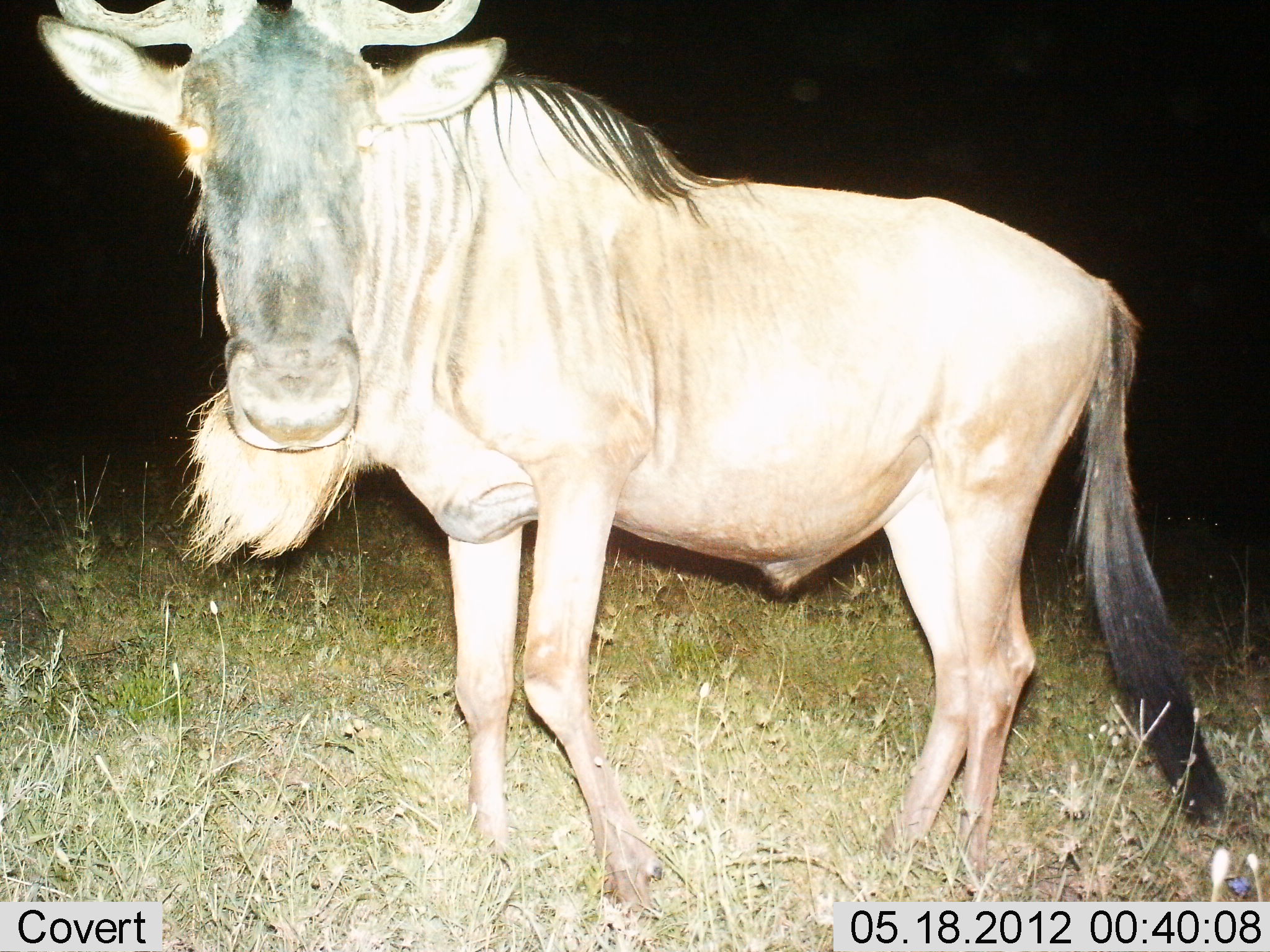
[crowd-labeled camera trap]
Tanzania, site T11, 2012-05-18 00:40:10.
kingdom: Animalia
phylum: Chordata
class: Mammalia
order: Artiodactyla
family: Bovidae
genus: Connochaetes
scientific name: Connochaetes taurinus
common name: blue wildebeest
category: wildebeest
Wildebeest (blue wildebeest) (Connochaetes taurinus), count 1. Behavior (volunteer vote fractions): standing 90%, resting 0%, moving 10%, interacting 0%. Young present (vote fraction): 0%. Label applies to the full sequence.